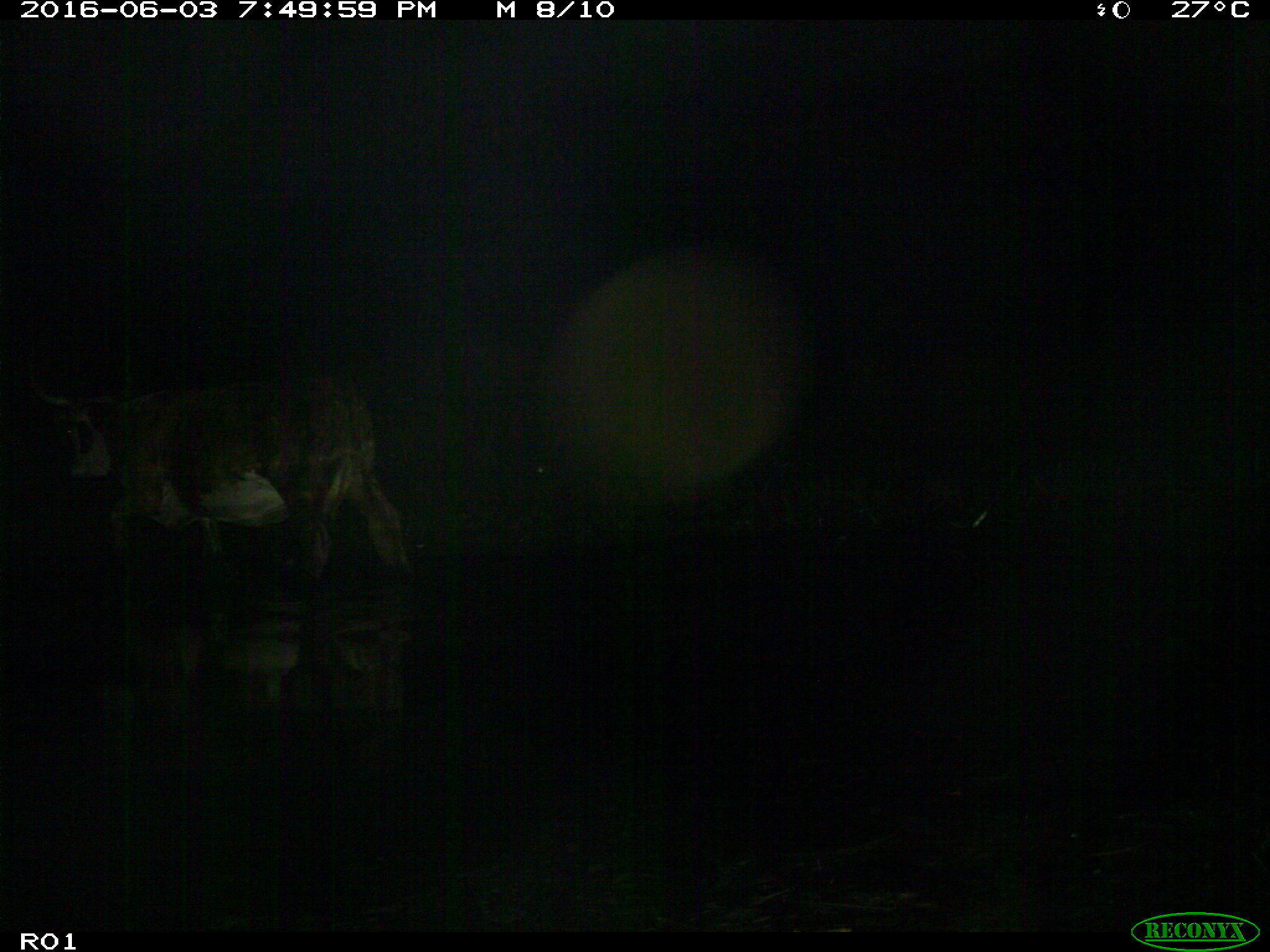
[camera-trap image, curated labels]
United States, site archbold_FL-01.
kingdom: Animalia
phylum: Chordata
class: Mammalia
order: Artiodactyla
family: Bovidae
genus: Bos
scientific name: Bos taurus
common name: domestic cow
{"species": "Bos taurus (domestic cow)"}